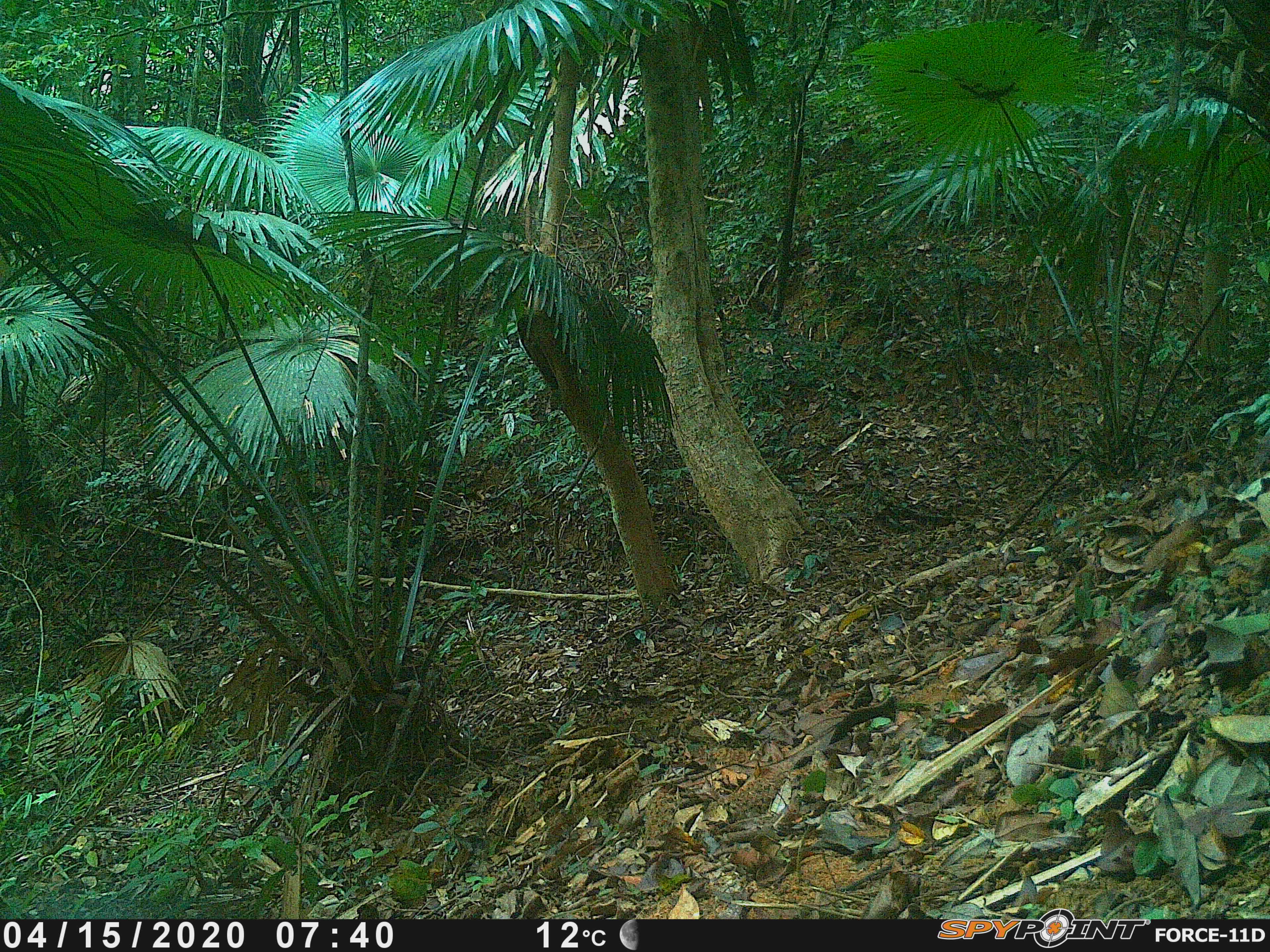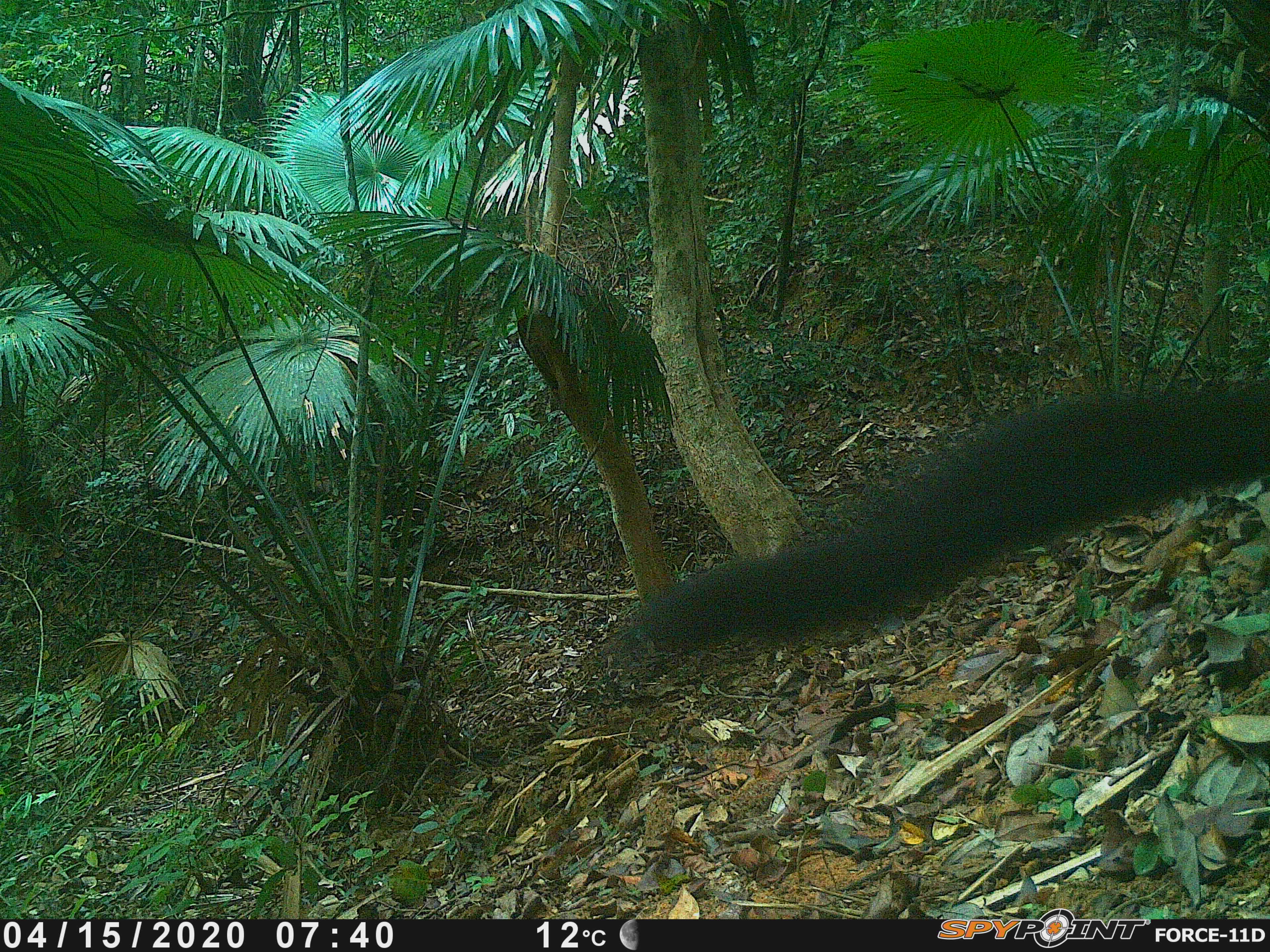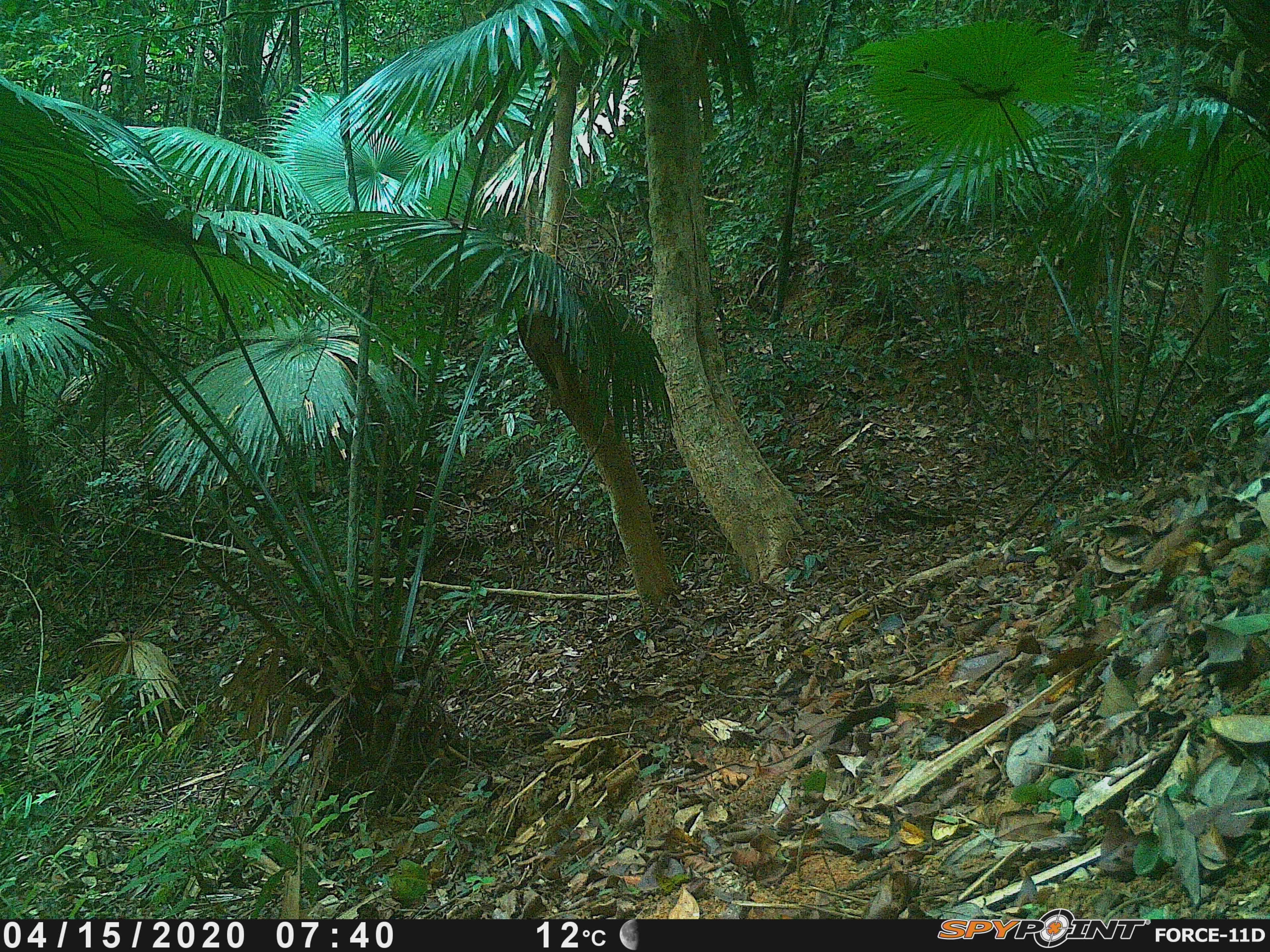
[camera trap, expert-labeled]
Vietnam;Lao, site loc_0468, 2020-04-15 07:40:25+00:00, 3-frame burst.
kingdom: Animalia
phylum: Chordata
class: Mammalia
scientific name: Mammalia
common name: mammal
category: unidentified small mammal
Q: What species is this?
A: Unidentified small mammal (mammal) (Mammalia).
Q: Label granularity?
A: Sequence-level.